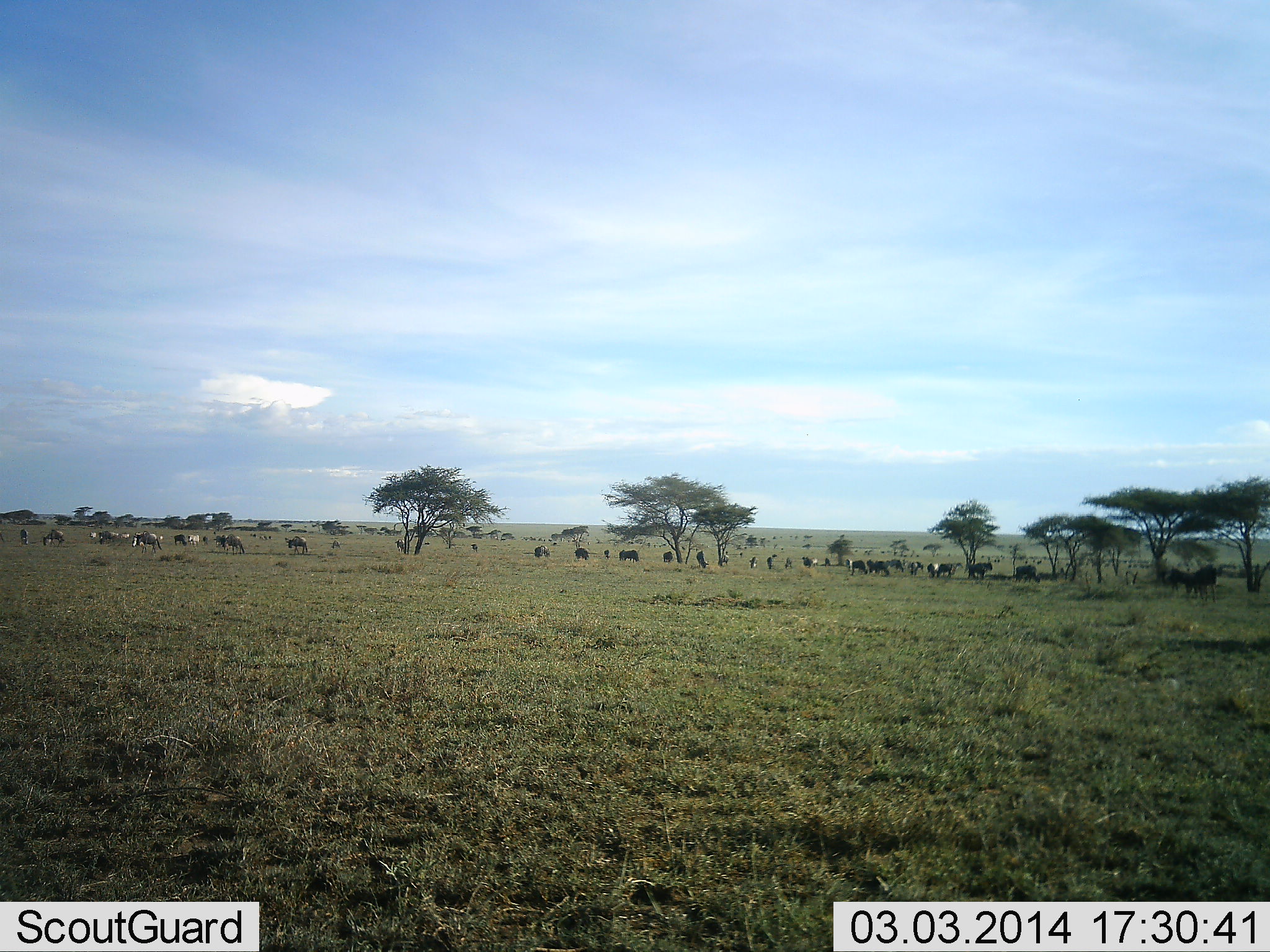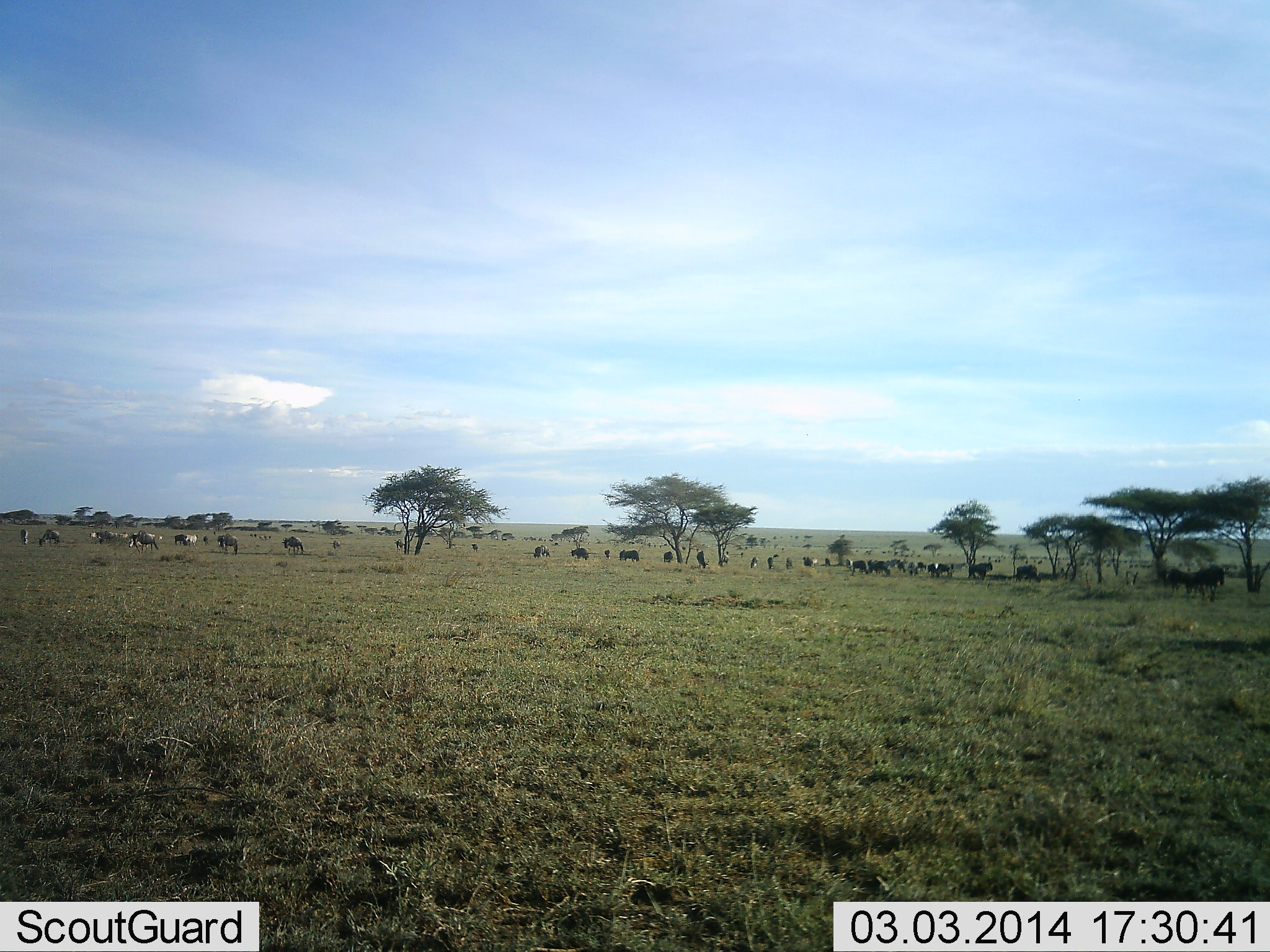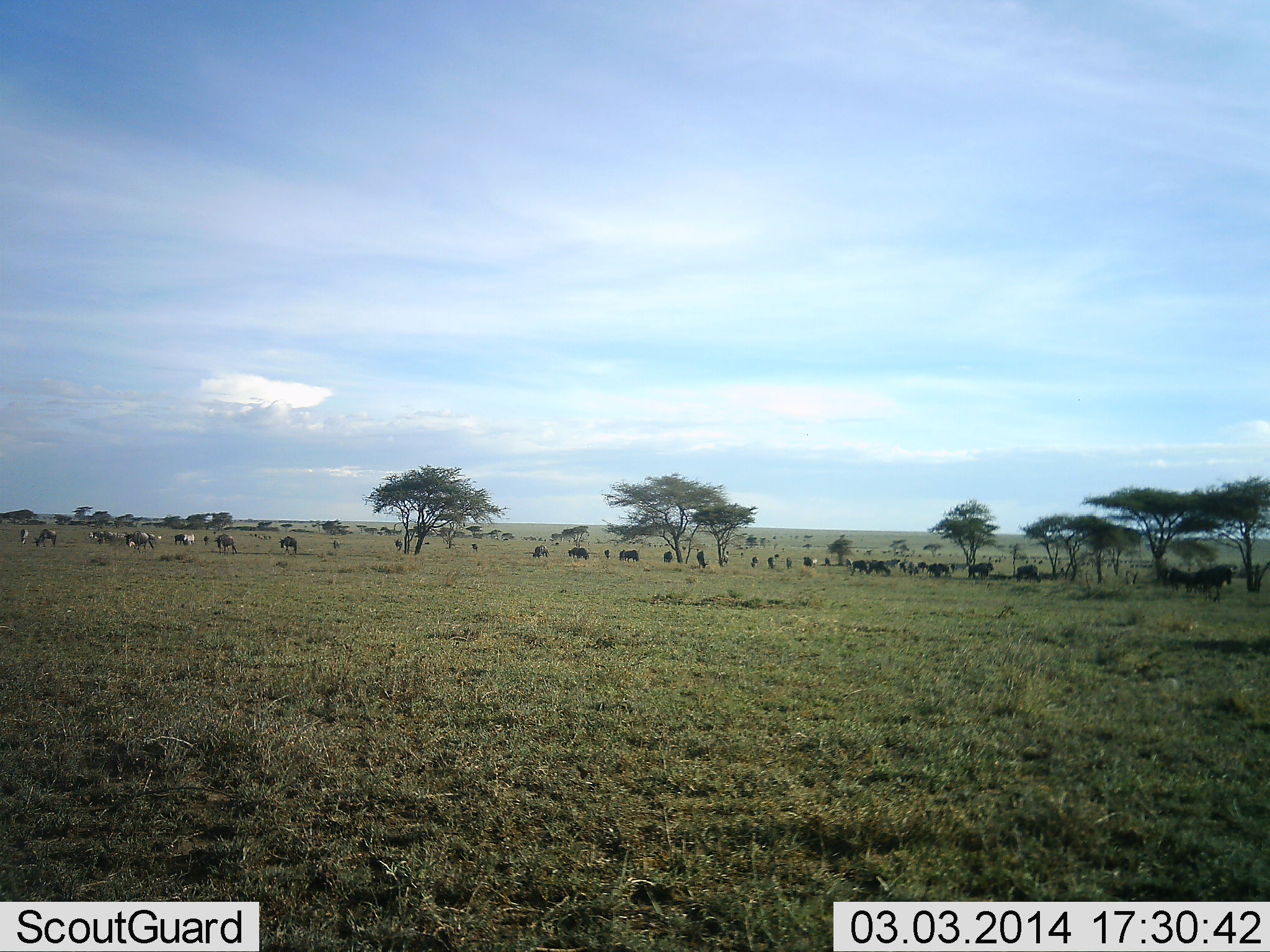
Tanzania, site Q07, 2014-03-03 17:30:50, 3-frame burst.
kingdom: Animalia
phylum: Chordata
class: Mammalia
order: Artiodactyla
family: Bovidae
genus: Connochaetes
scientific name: Connochaetes taurinus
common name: blue wildebeest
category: wildebeest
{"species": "wildebeest (blue wildebeest) (Connochaetes taurinus)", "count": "11-50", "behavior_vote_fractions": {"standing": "67%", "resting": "9%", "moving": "67%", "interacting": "3%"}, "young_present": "3%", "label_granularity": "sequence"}